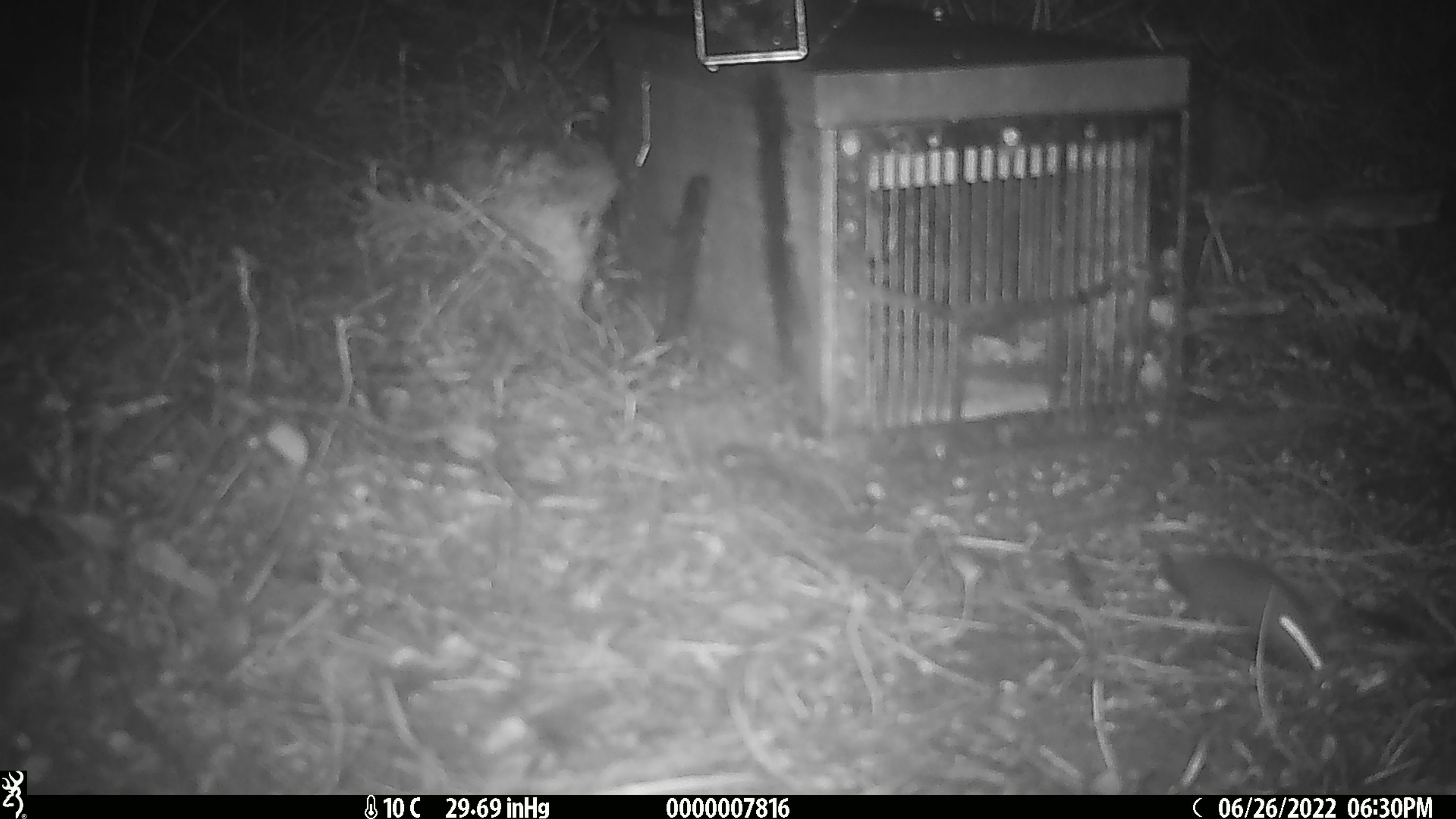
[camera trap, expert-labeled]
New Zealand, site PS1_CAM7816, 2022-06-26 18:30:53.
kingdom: Animalia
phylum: Chordata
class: Mammalia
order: Rodentia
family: Muridae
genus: Mus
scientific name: Mus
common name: mouse